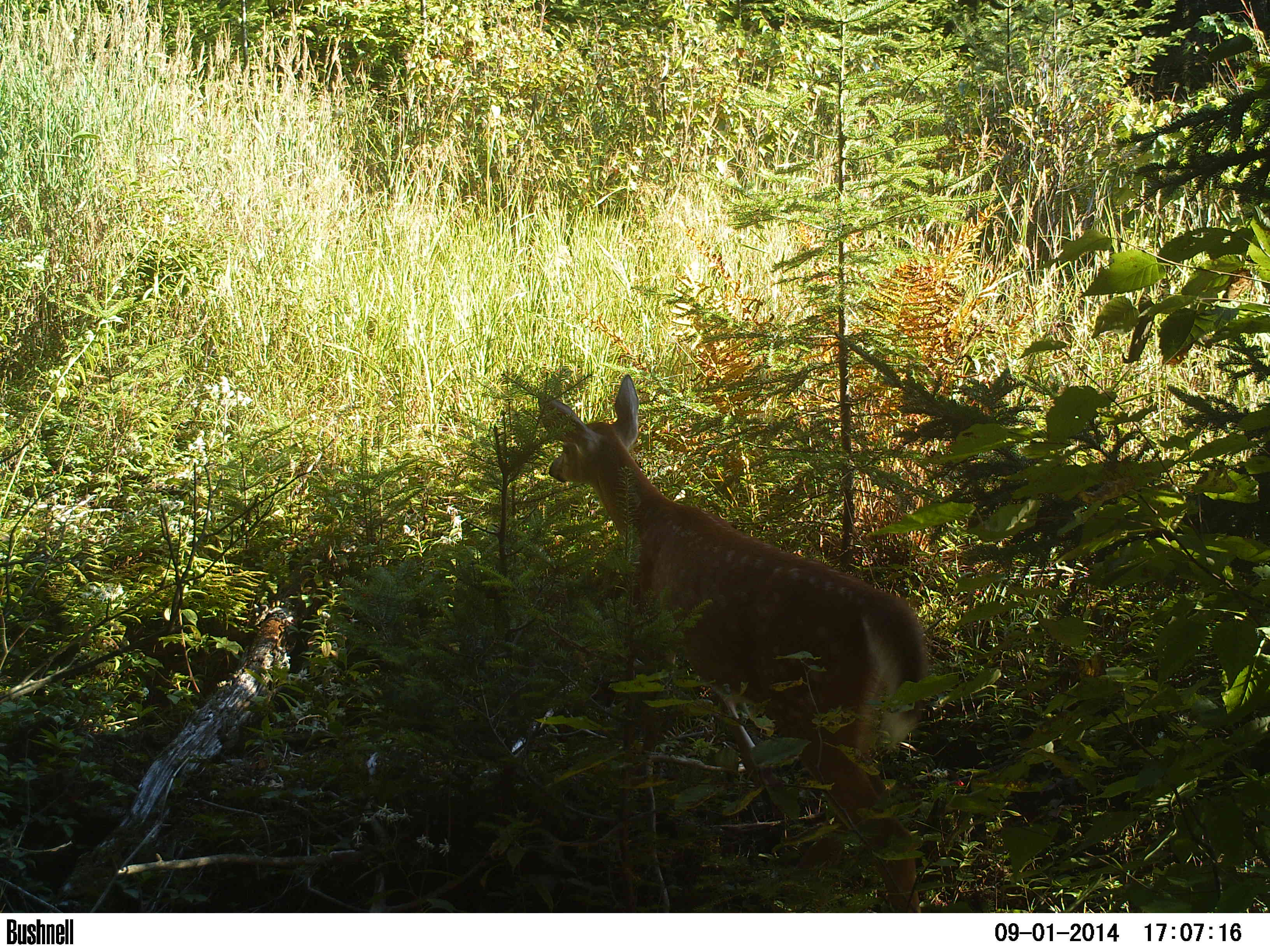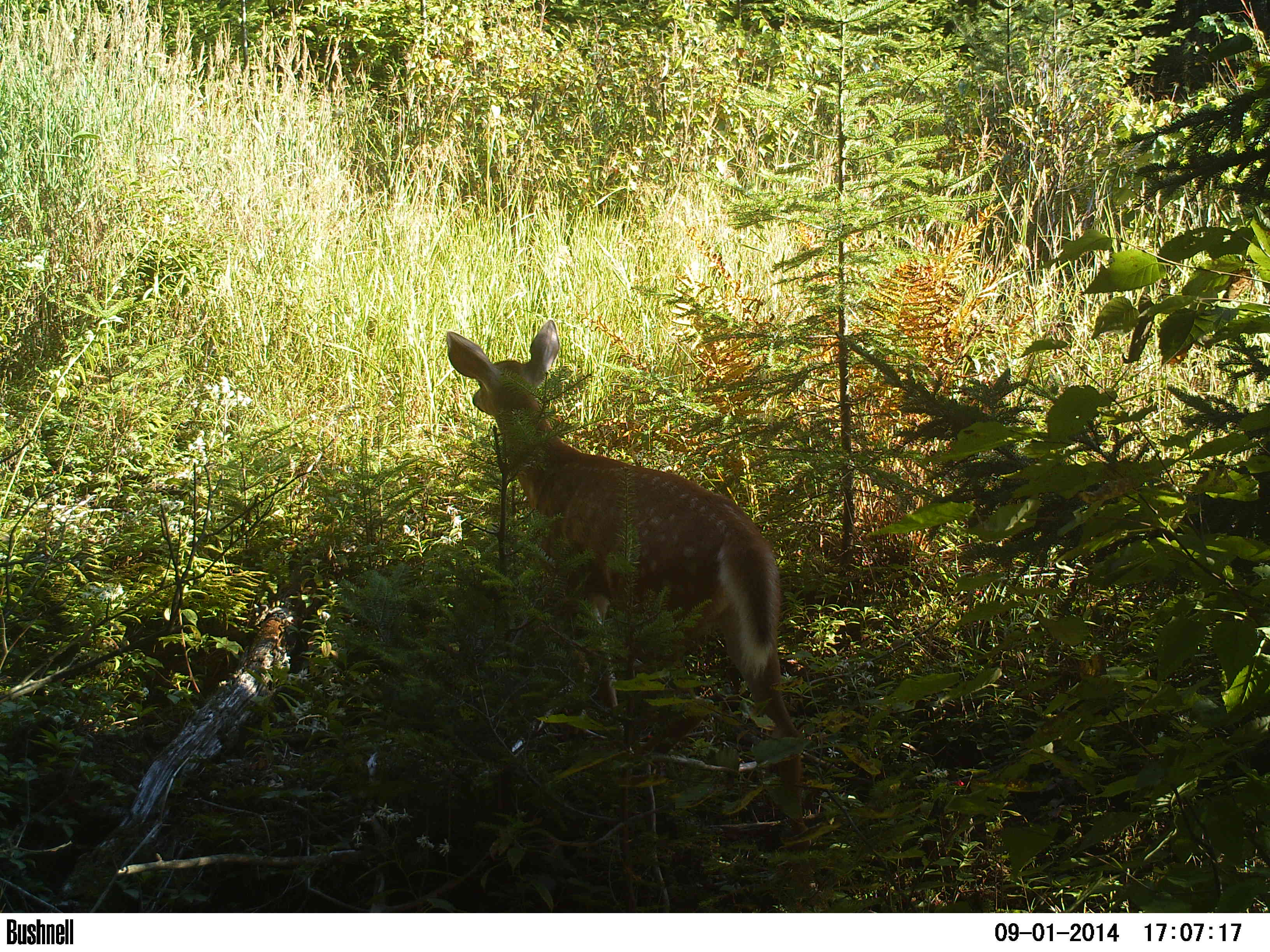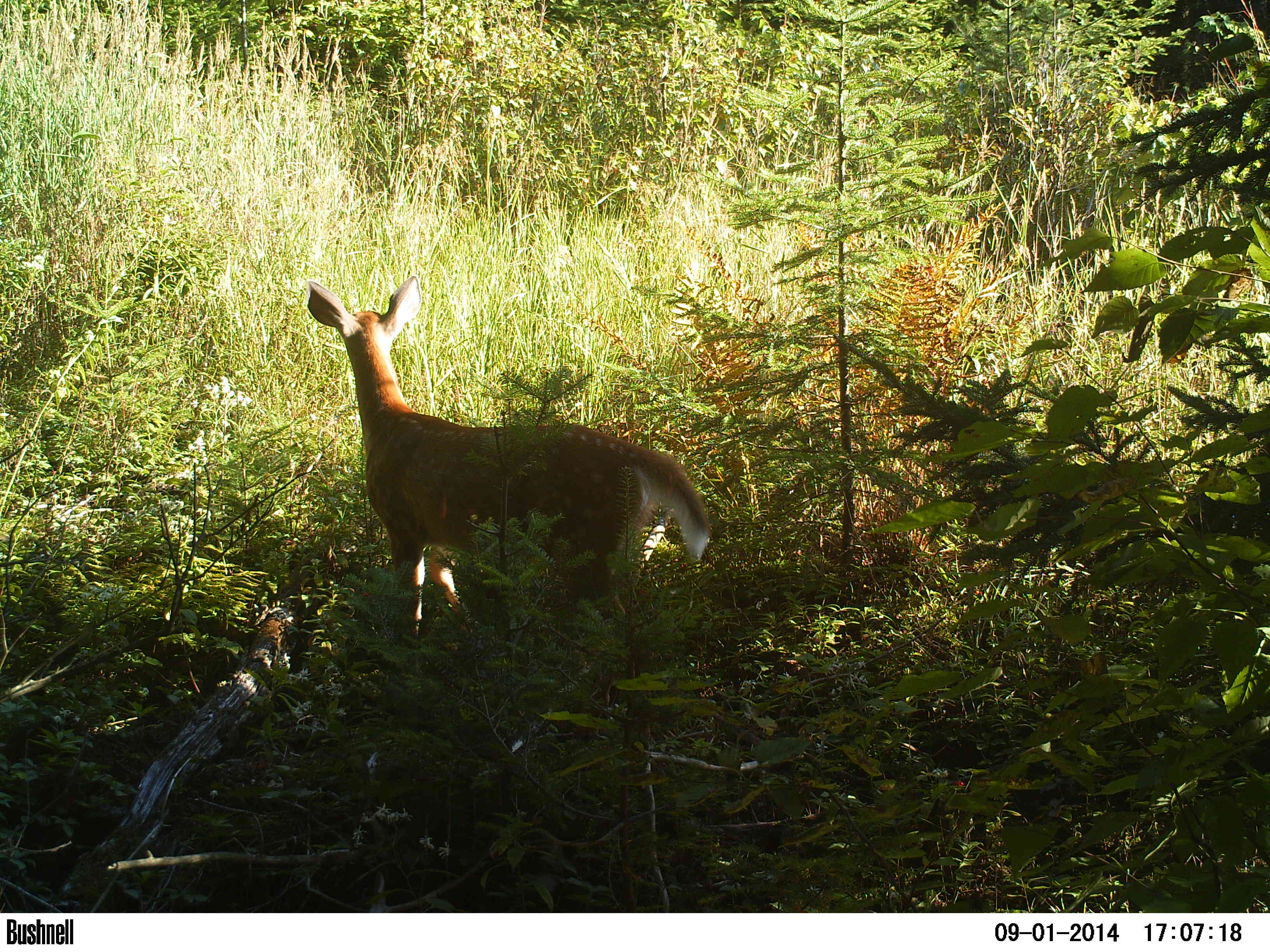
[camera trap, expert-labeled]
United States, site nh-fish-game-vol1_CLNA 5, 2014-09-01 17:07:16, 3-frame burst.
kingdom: Animalia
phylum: Chordata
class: Mammalia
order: Artiodactyla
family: Cervidae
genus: Odocoileus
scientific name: Odocoileus virginianus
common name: white-tailed deer